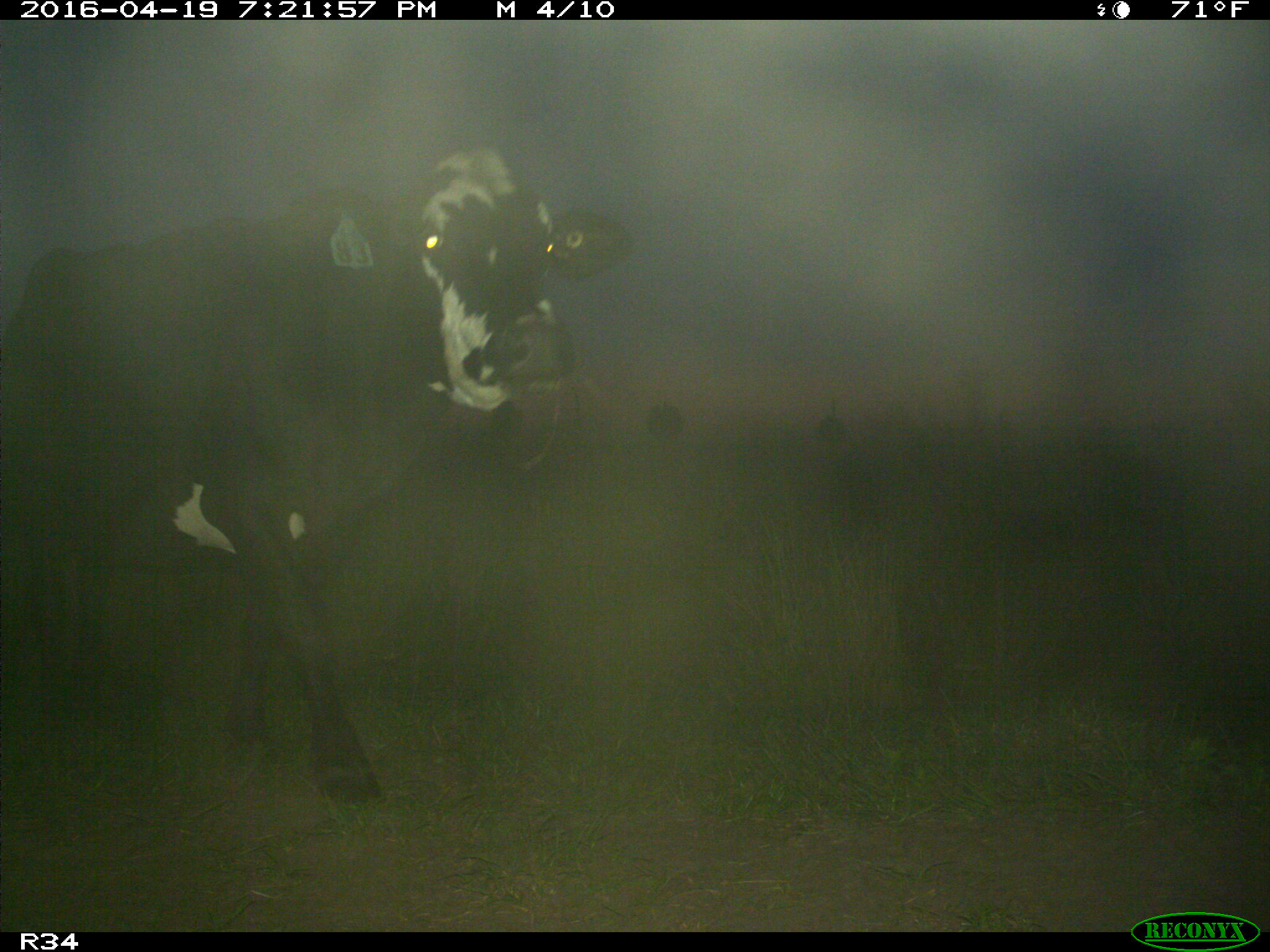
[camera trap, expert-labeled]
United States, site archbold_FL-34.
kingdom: Animalia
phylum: Chordata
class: Mammalia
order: Artiodactyla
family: Bovidae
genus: Bos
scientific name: Bos taurus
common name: domestic cow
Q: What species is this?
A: Bos taurus (domestic cow).